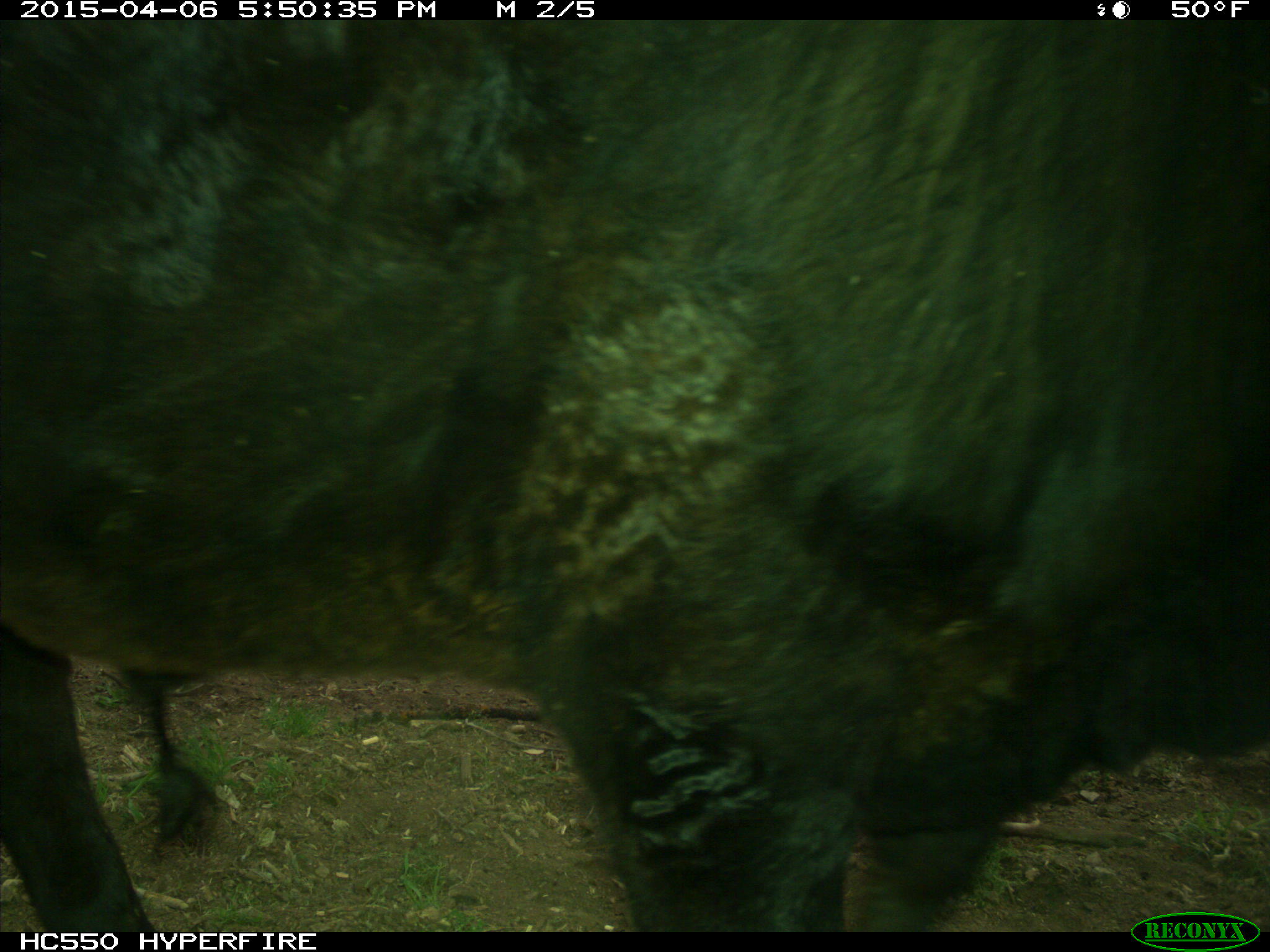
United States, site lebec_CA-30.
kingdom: Animalia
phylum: Chordata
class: Mammalia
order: Artiodactyla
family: Bovidae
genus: Bos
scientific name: Bos taurus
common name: domestic cow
Bos taurus (domestic cow).